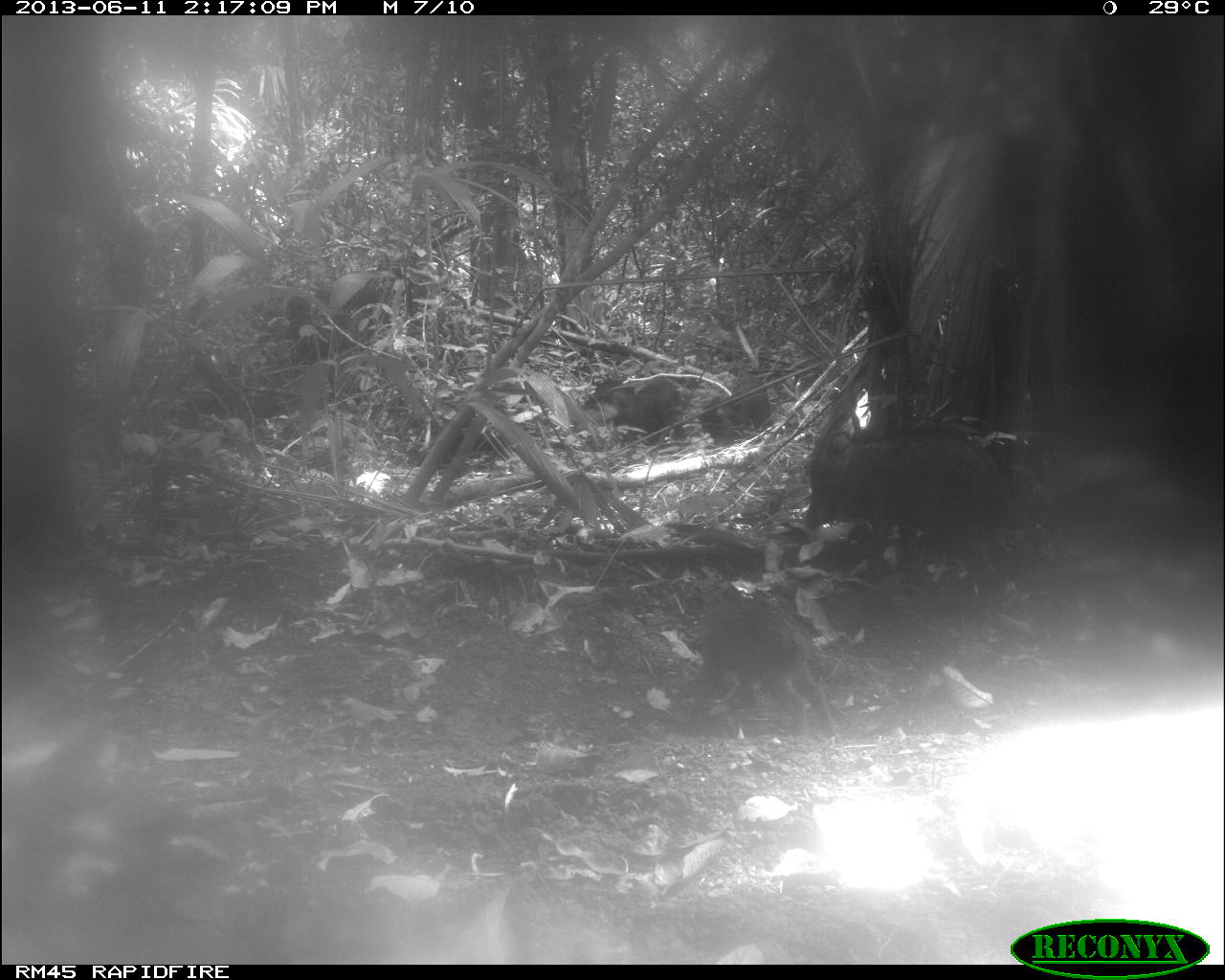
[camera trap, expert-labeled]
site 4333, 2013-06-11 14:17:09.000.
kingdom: Animalia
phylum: Chordata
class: Mammalia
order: Artiodactyla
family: Tayassuidae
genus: Tayassu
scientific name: Tayassu pecari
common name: white-lipped peccary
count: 4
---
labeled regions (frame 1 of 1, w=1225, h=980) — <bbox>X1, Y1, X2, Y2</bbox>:
tayassu pecari: <bbox>805, 431, 1008, 626</bbox>; <bbox>693, 596, 837, 735</bbox>; <bbox>579, 376, 683, 443</bbox>; <bbox>701, 395, 756, 443</bbox>; <bbox>734, 374, 770, 432</bbox>